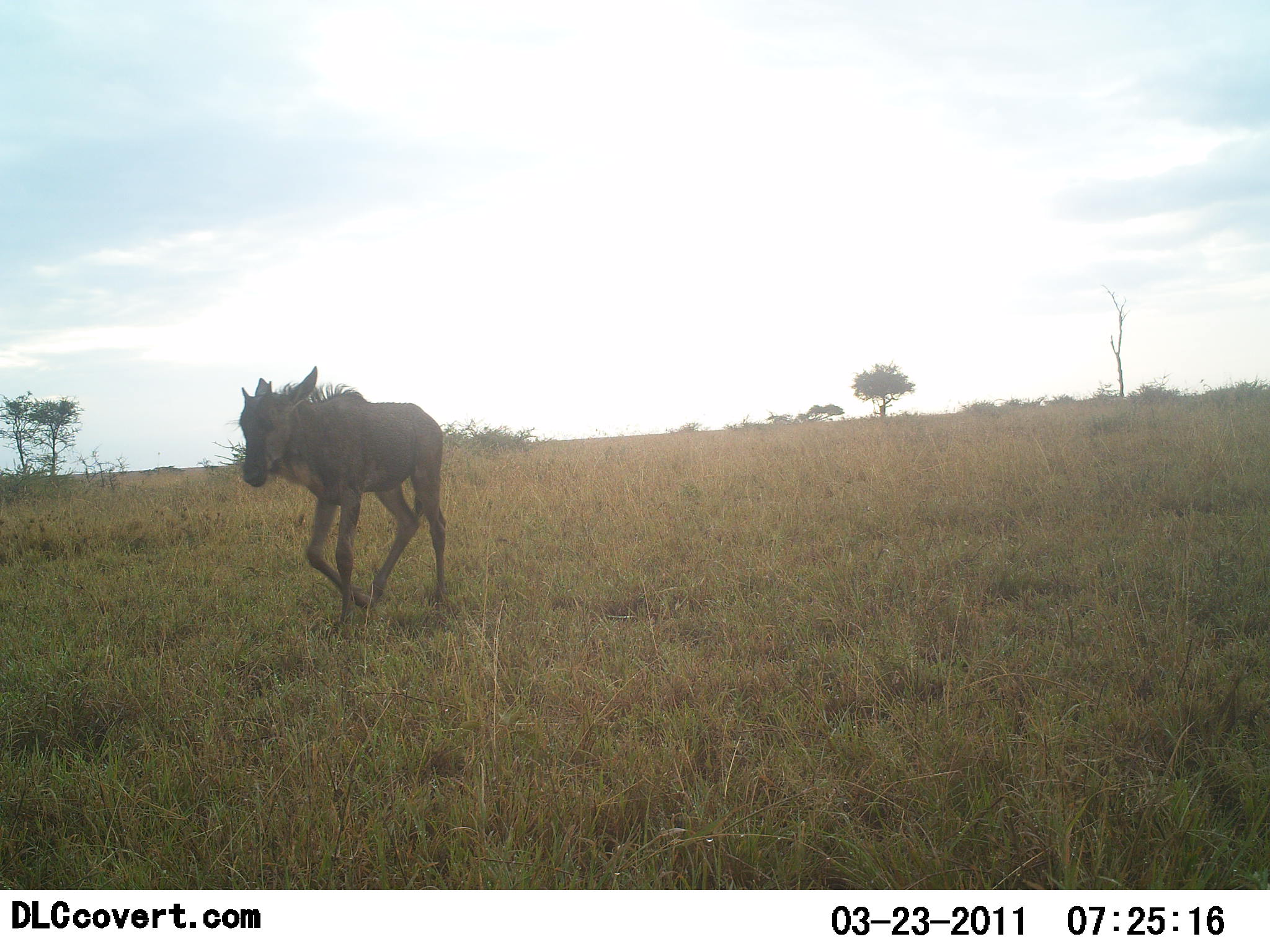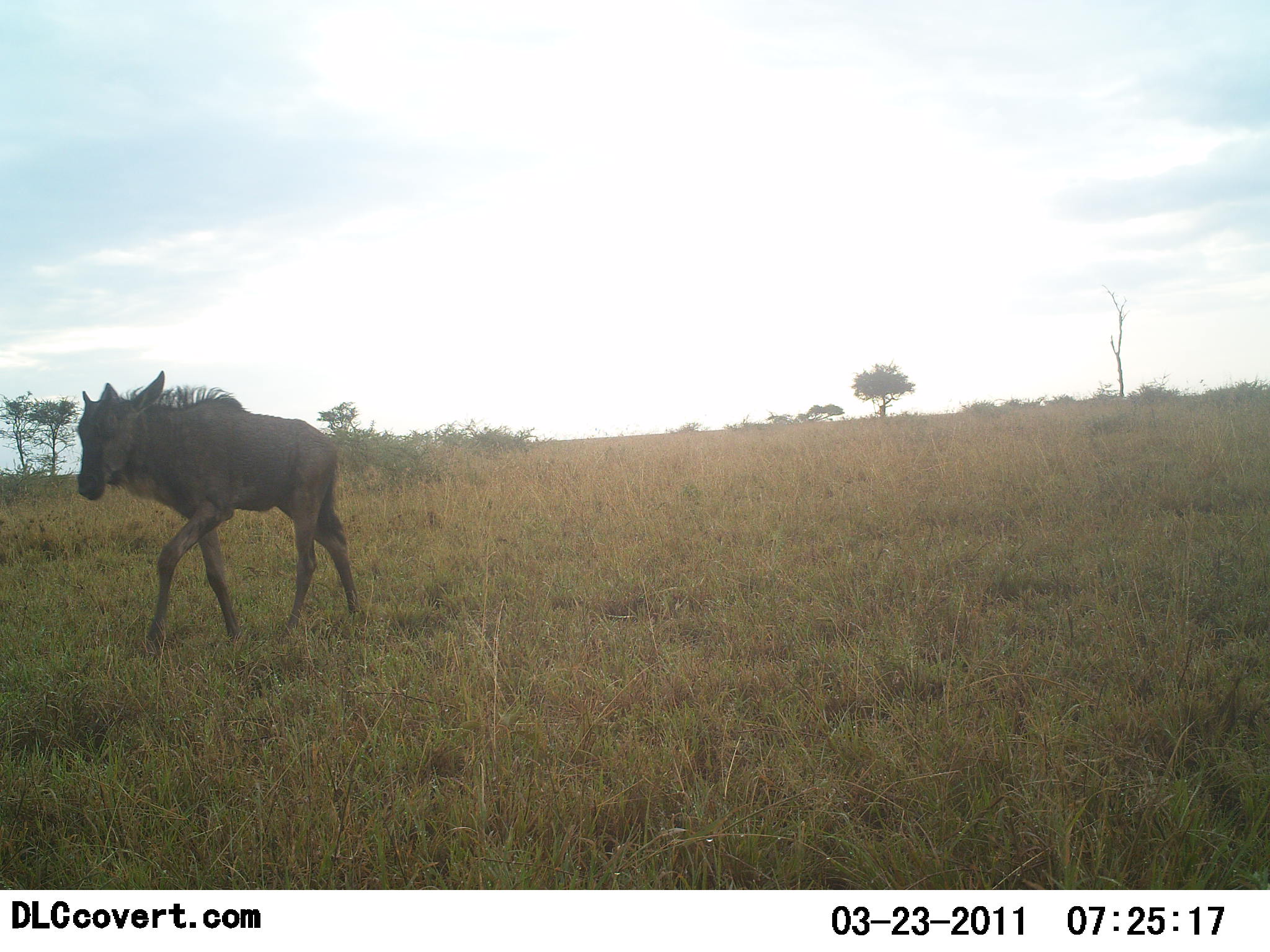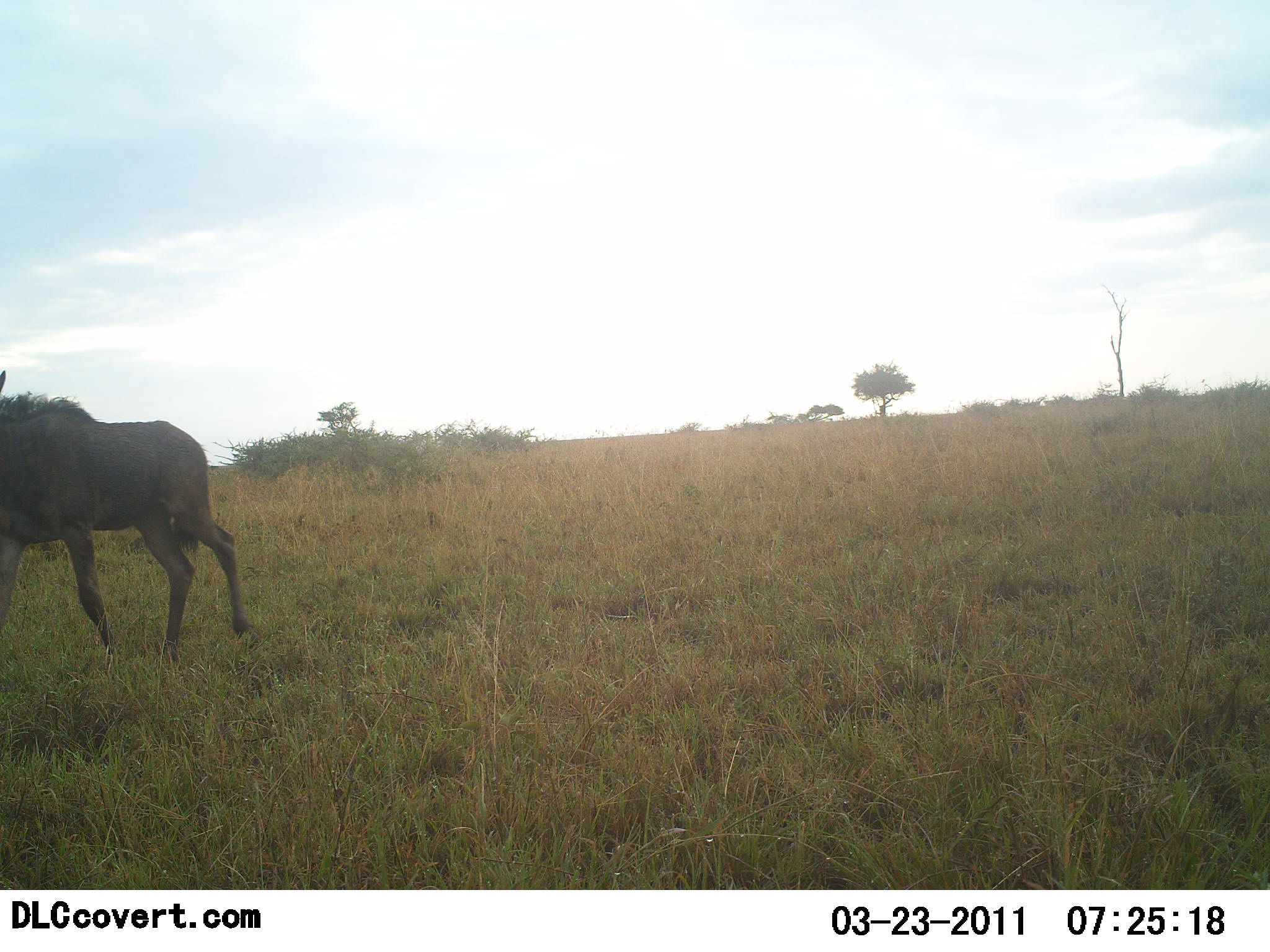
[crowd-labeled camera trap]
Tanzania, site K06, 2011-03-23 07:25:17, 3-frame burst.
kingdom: Animalia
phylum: Chordata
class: Mammalia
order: Artiodactyla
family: Bovidae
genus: Connochaetes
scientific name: Connochaetes taurinus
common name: blue wildebeest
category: wildebeest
Wildebeest (blue wildebeest) (Connochaetes taurinus), count 1. Behavior (volunteer vote fractions): standing 0%, resting 0%, moving 100%, interacting 0%. Young present (vote fraction): 45%. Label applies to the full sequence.